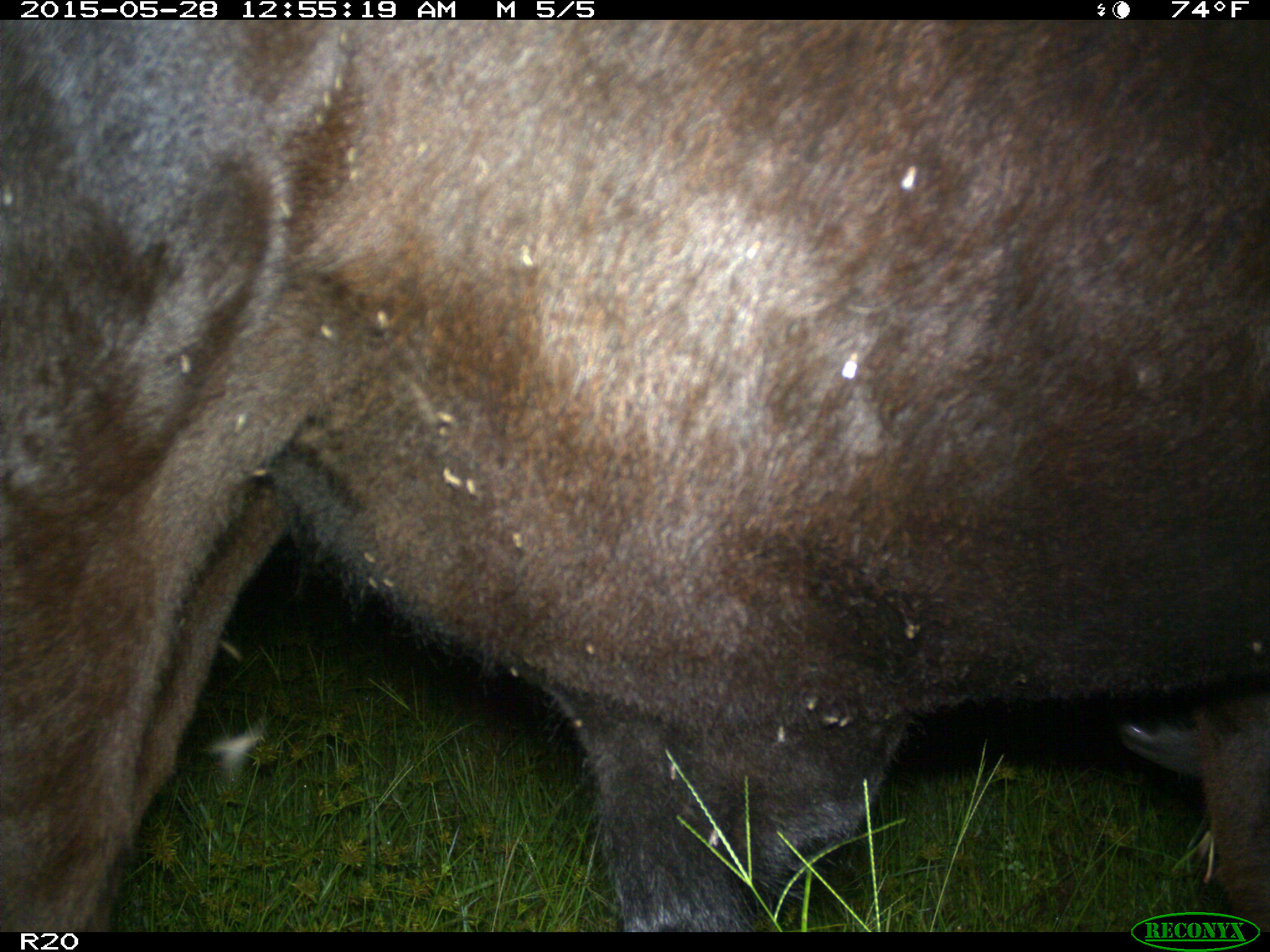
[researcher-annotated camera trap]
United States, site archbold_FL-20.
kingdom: Animalia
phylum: Chordata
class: Mammalia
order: Artiodactyla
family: Bovidae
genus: Bos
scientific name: Bos taurus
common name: domestic cow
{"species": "Bos taurus (domestic cow)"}